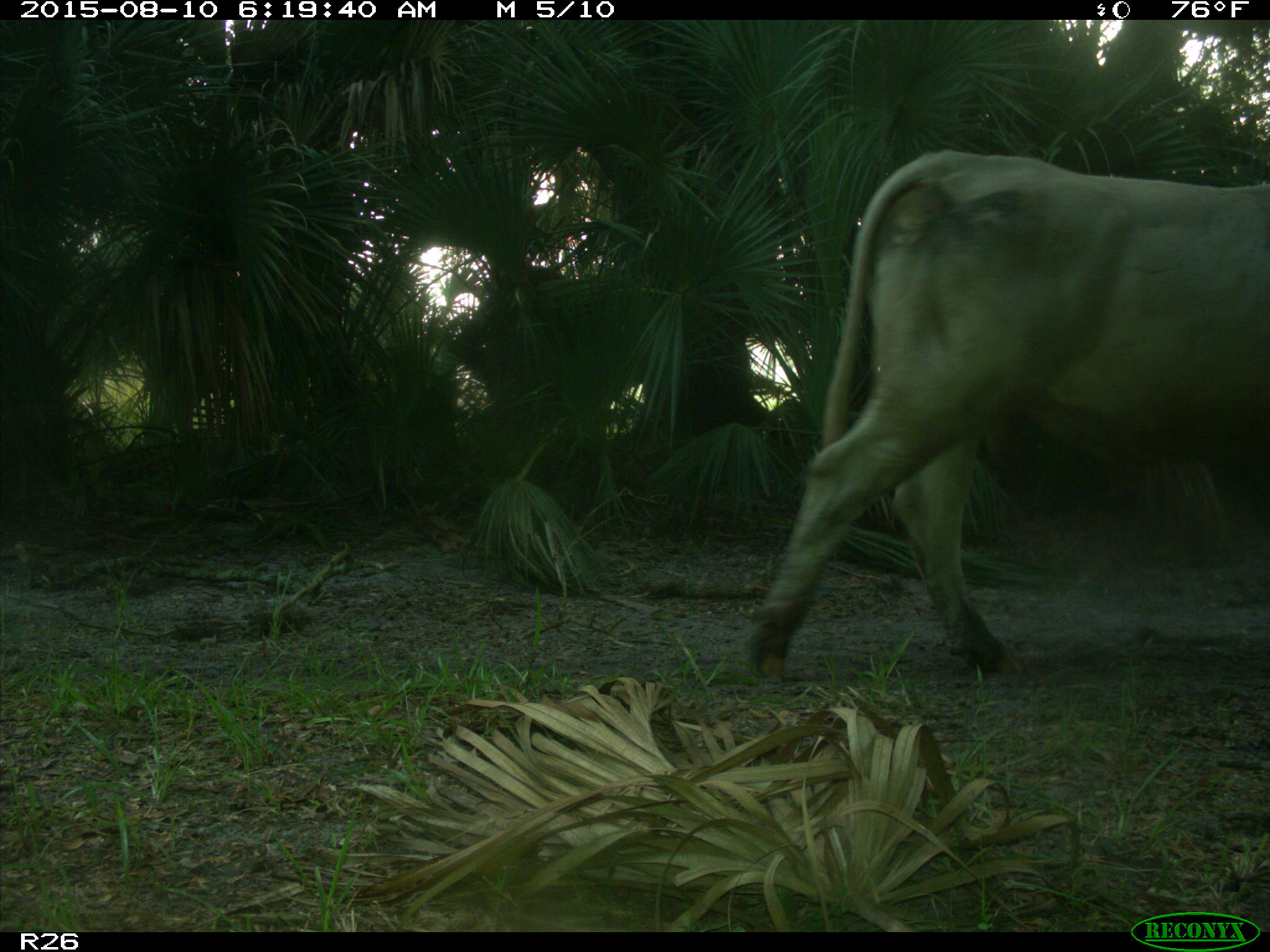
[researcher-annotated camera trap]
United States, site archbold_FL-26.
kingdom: Animalia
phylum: Chordata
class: Mammalia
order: Artiodactyla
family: Bovidae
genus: Bos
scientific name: Bos taurus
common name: domestic cow